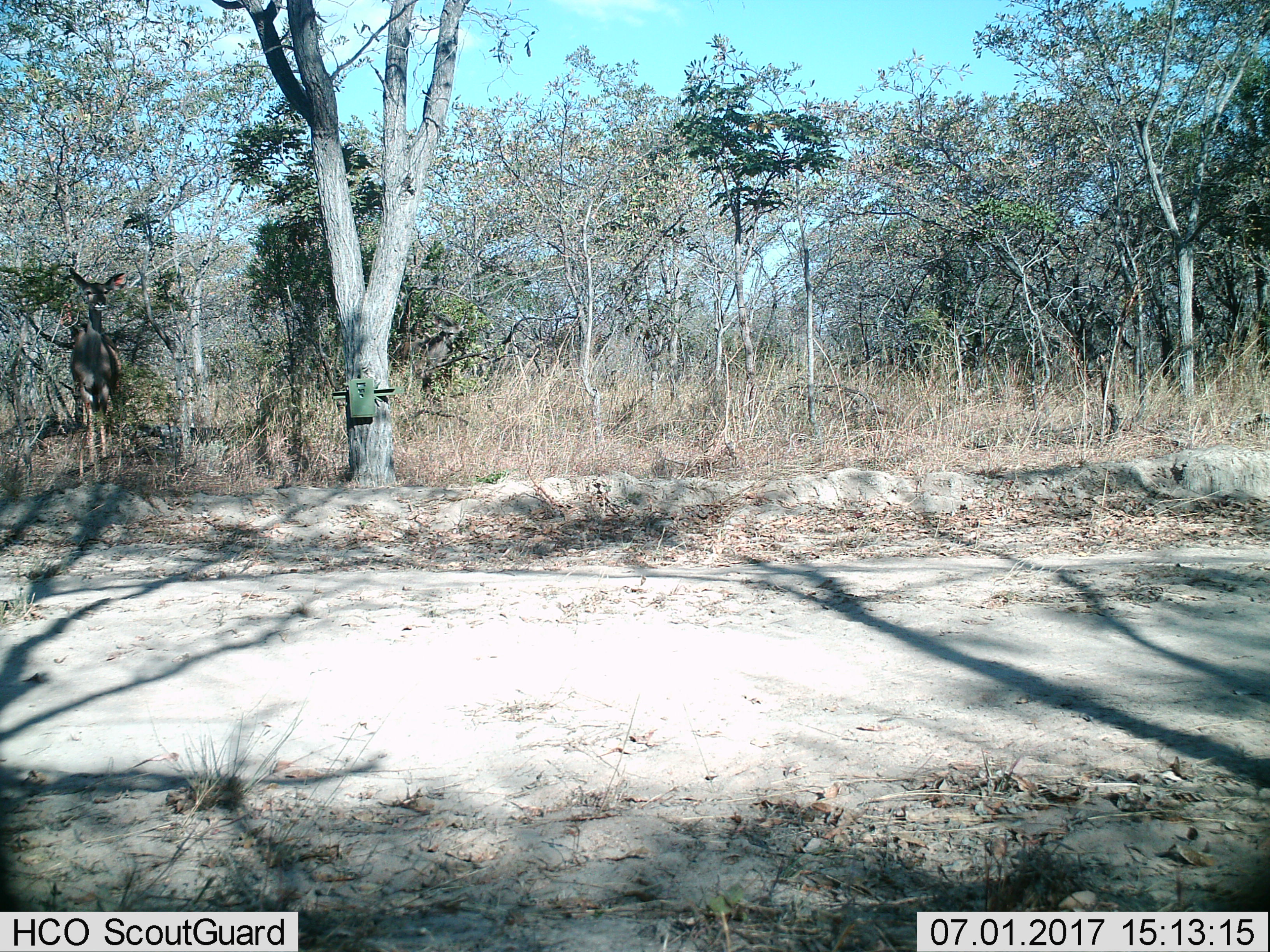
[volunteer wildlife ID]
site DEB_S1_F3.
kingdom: Animalia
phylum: Chordata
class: Mammalia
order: Artiodactyla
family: Bovidae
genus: Tragelaphus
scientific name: Tragelaphus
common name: kudu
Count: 1.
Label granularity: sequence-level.